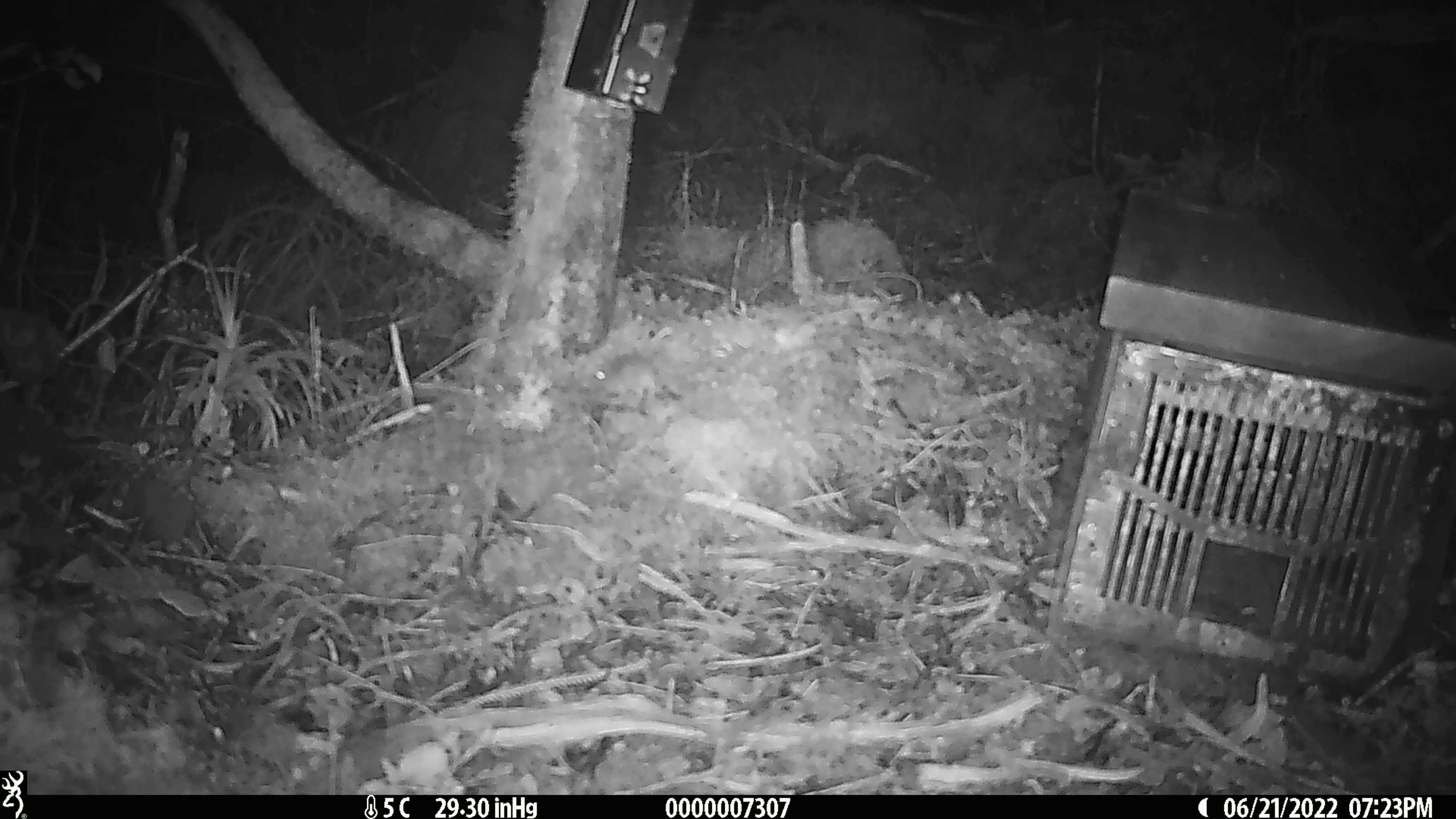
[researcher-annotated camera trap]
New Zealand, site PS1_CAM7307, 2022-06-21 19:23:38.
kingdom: Animalia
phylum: Chordata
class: Mammalia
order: Rodentia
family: Muridae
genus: Mus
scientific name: Mus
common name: mouse